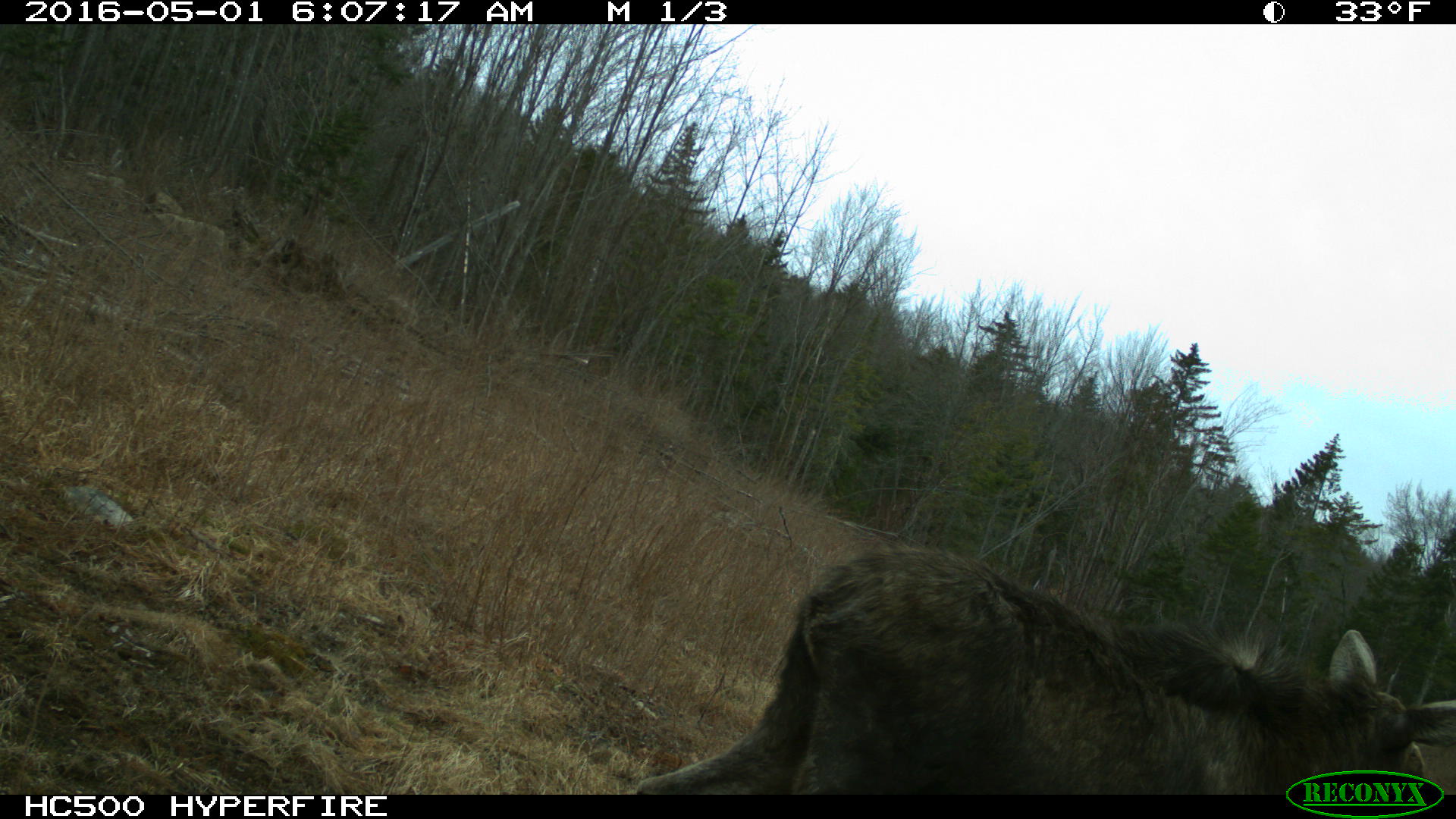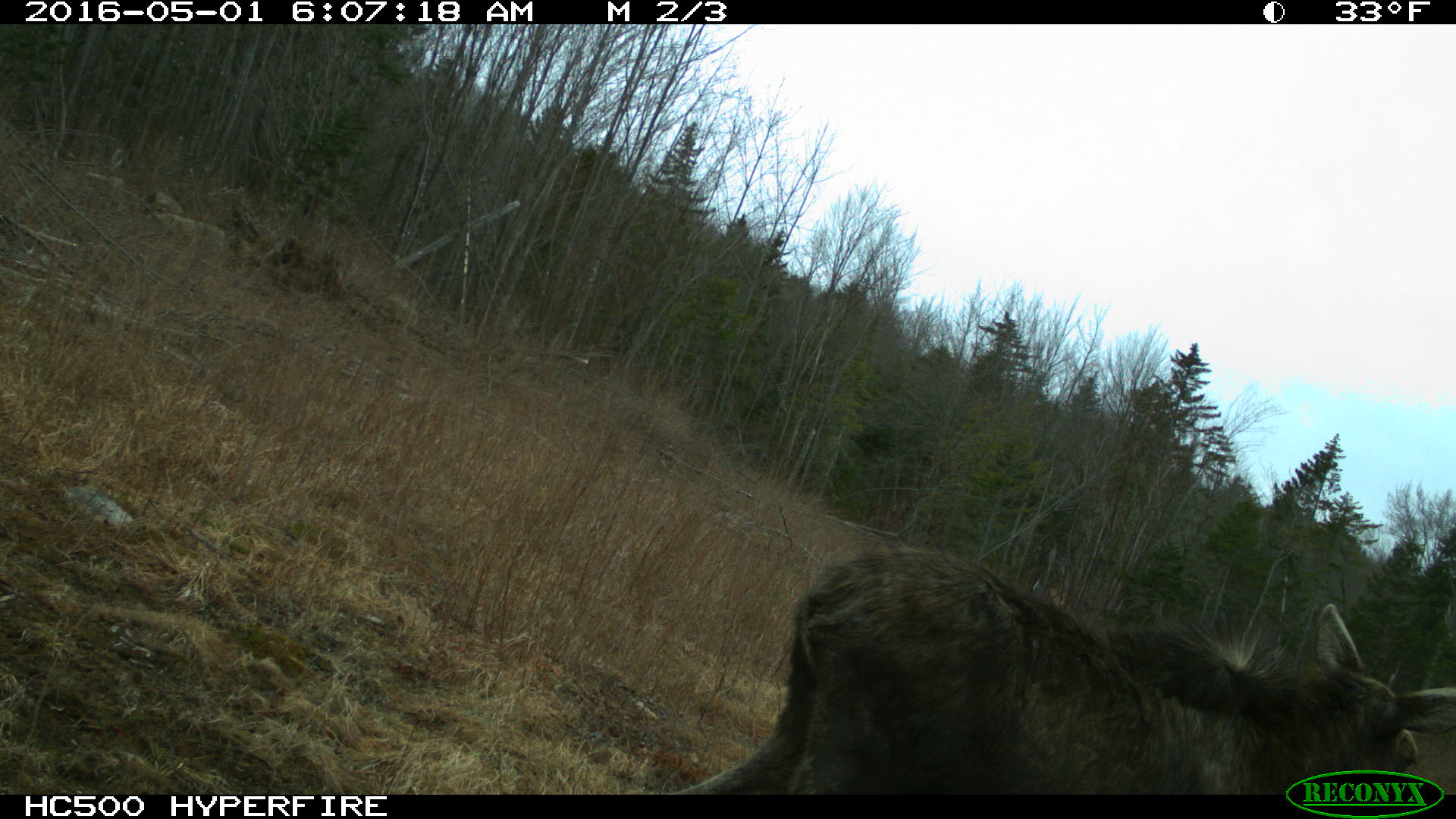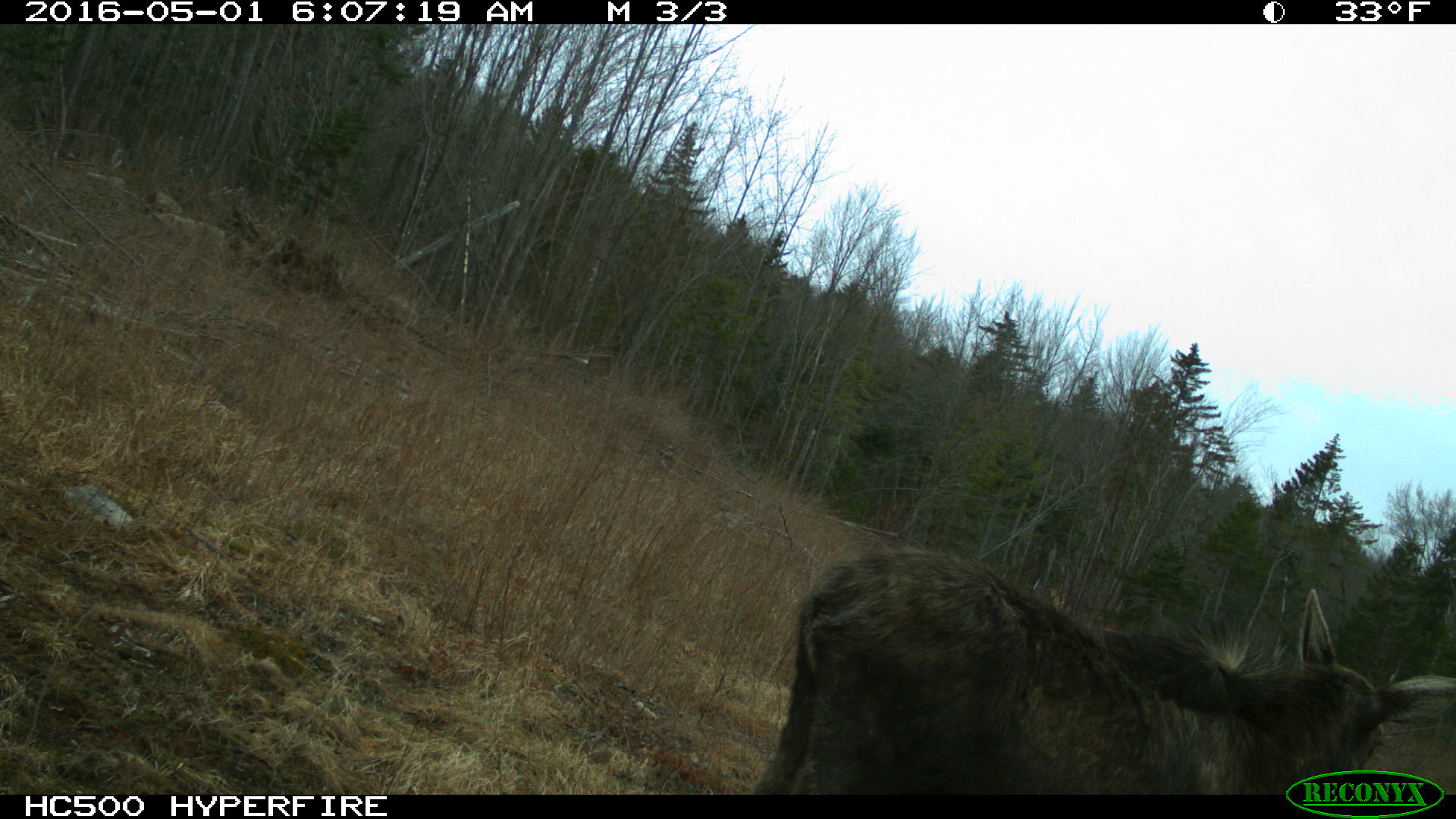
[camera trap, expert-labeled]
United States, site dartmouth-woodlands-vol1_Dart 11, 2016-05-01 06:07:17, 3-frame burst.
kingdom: Animalia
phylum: Chordata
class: Mammalia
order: Artiodactyla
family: Cervidae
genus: Alces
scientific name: Alces alces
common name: moose